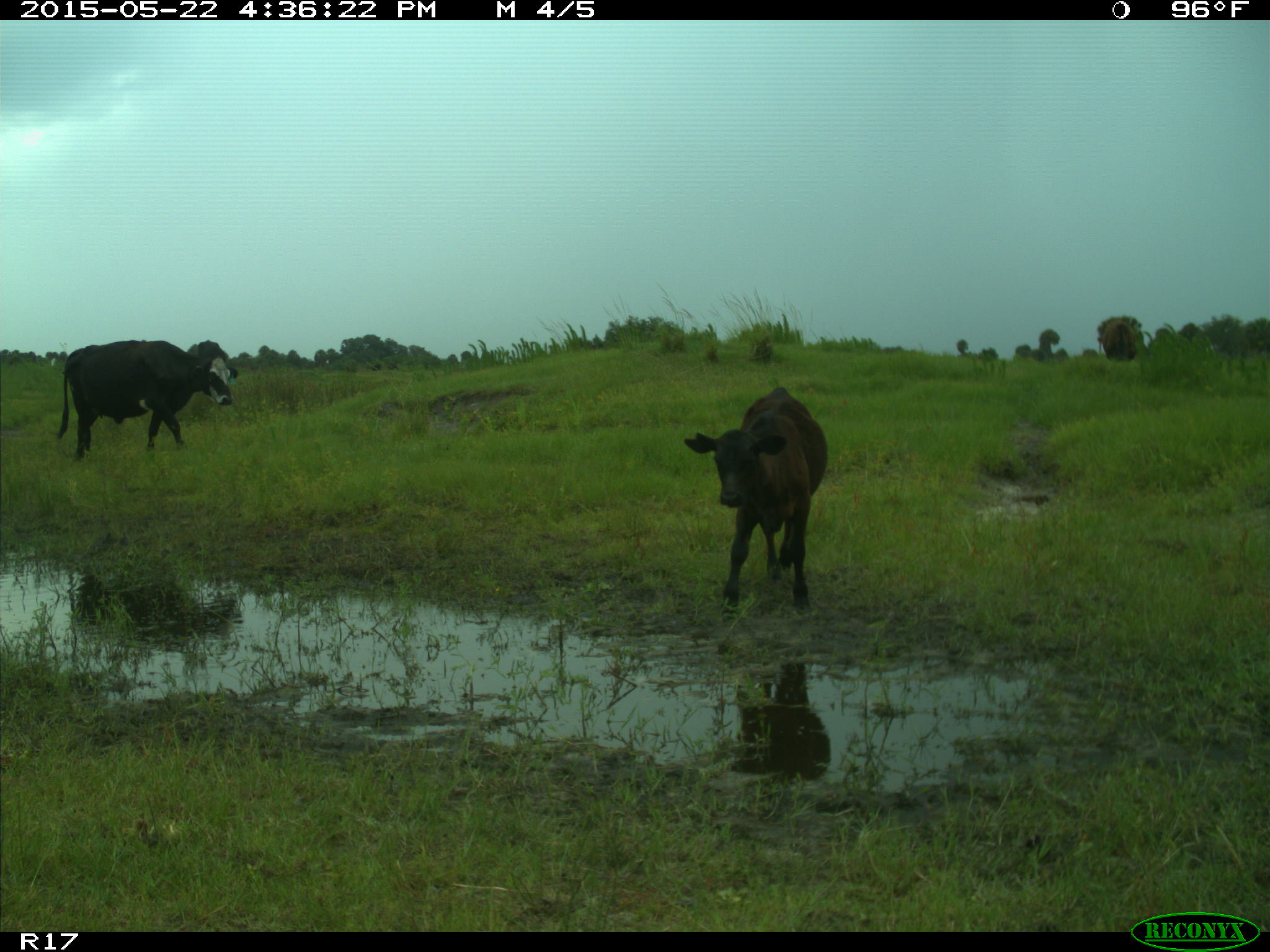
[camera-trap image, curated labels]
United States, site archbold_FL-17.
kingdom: Animalia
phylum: Chordata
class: Mammalia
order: Artiodactyla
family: Bovidae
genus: Bos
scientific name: Bos taurus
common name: domestic cow